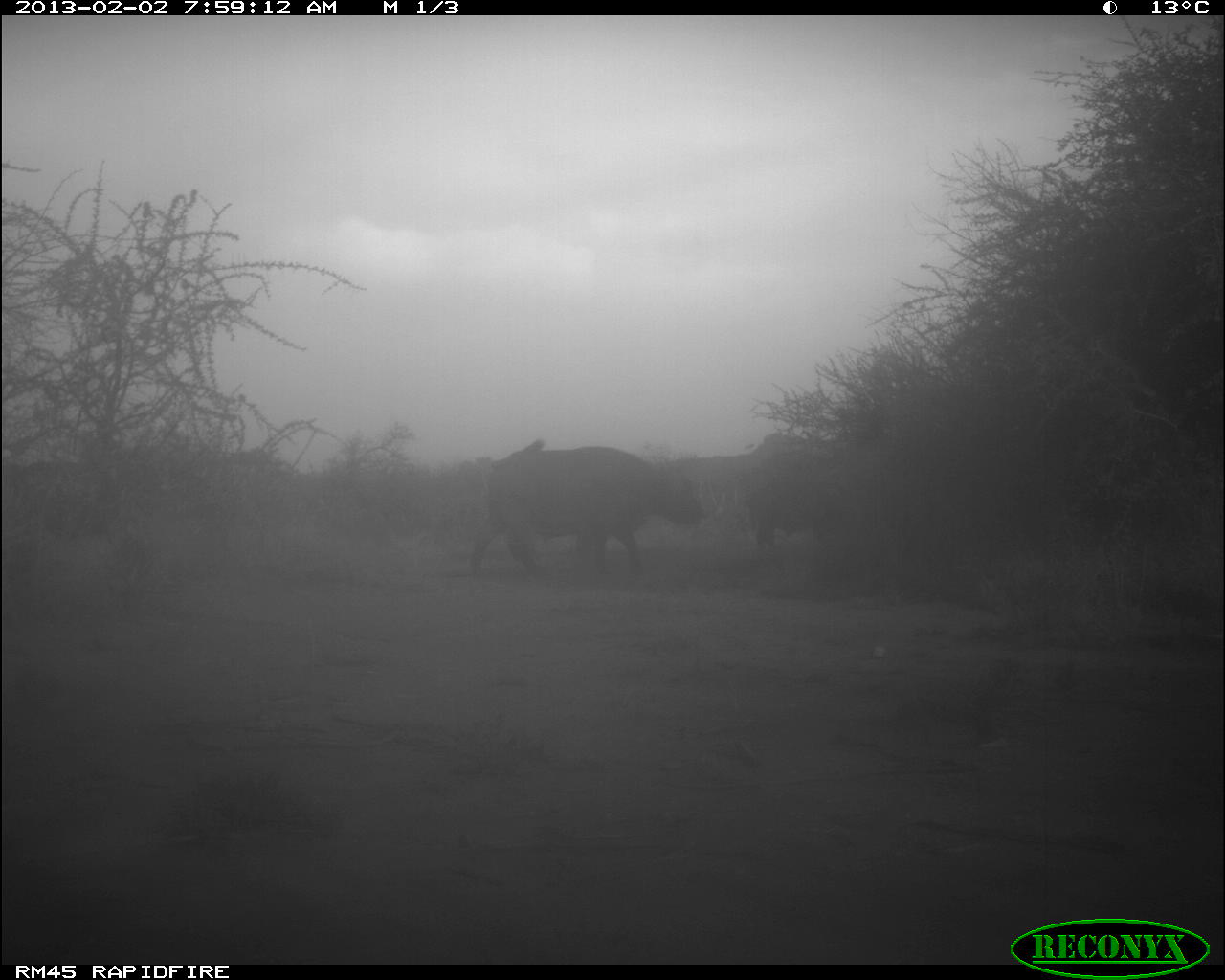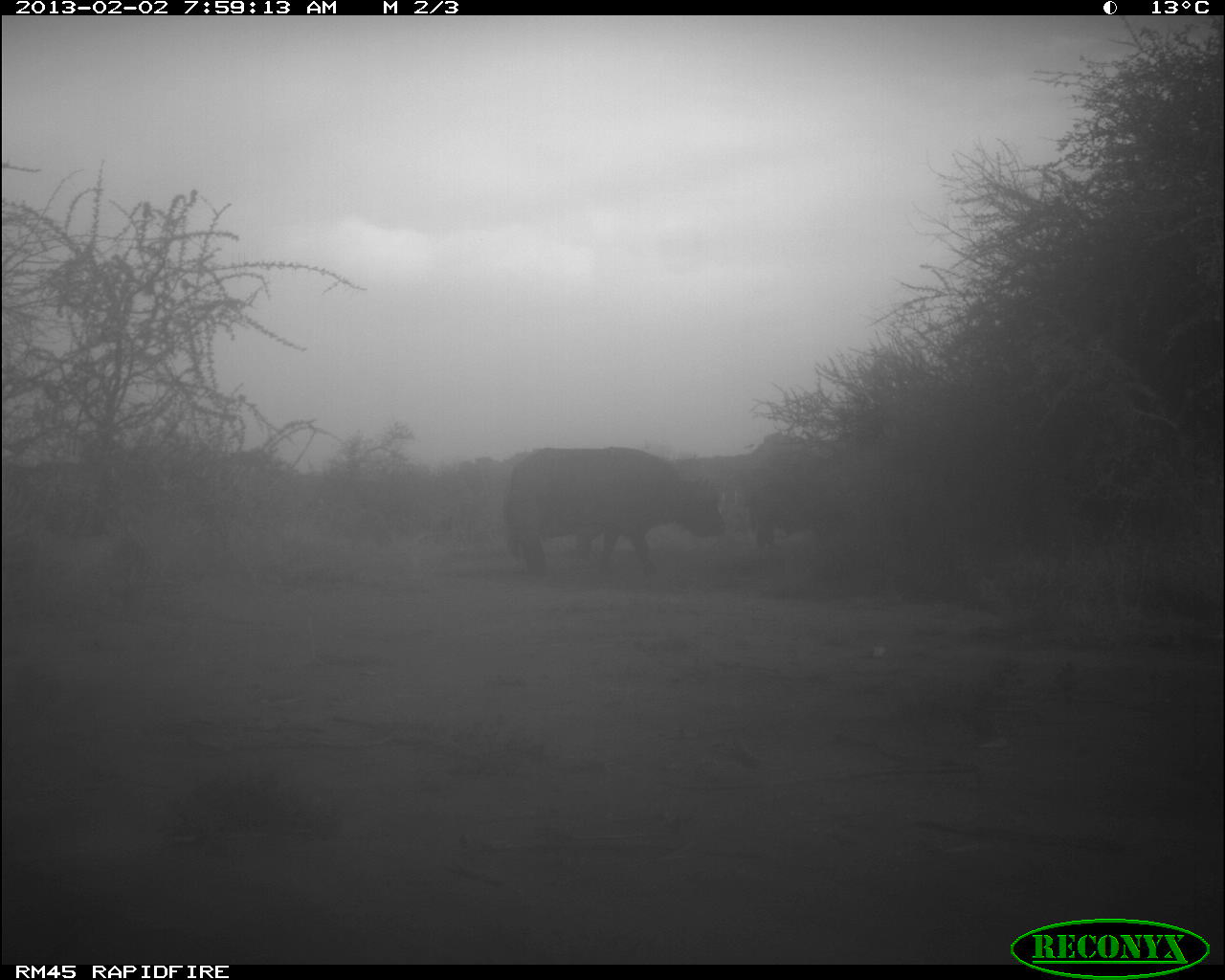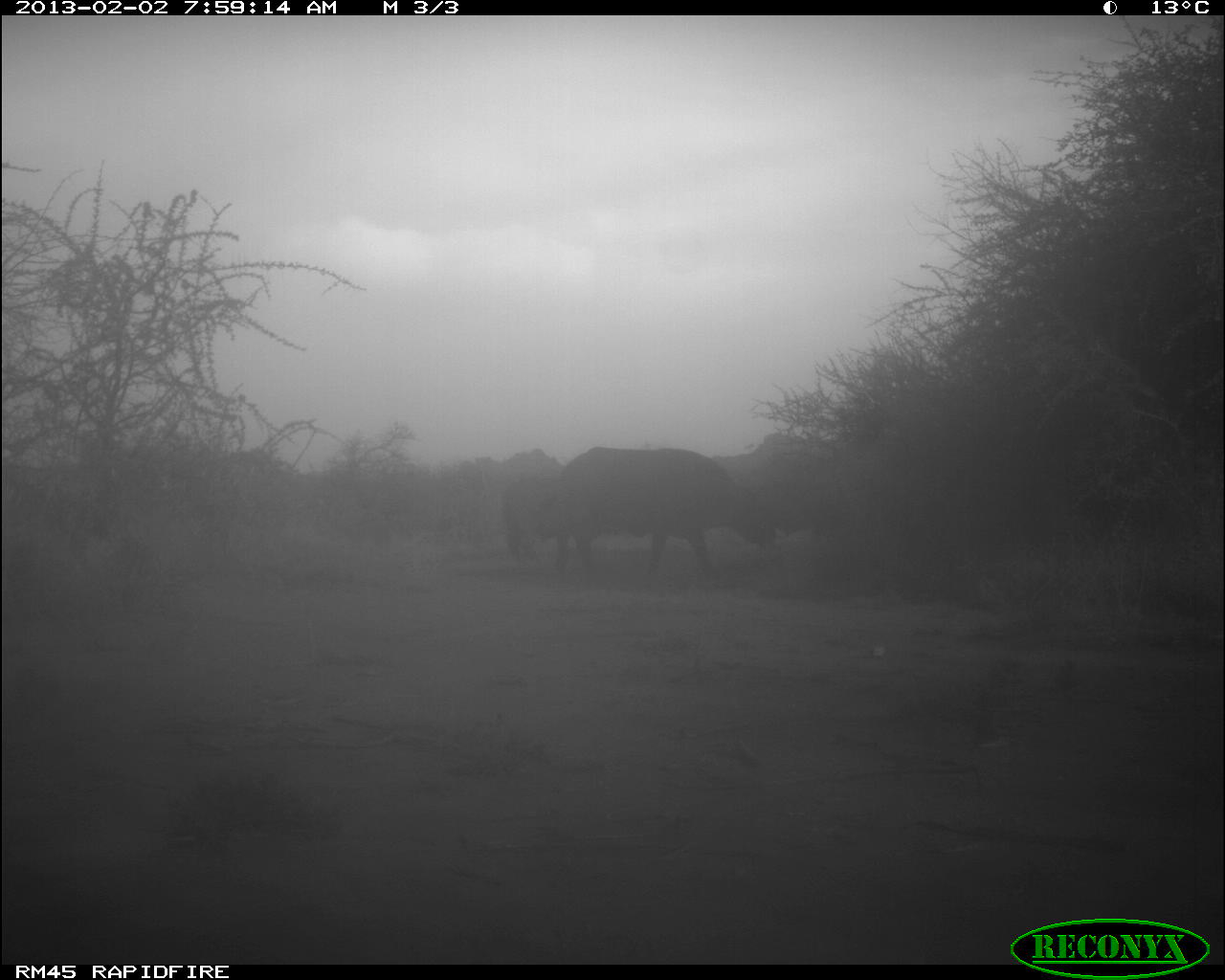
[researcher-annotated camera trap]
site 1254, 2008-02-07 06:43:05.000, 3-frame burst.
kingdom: Animalia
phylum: Chordata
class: Mammalia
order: Artiodactyla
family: Bovidae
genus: Madoqua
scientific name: Madoqua guentheri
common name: günther's dik-dik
Madoqua guentheri (günther's dik-dik), count 1.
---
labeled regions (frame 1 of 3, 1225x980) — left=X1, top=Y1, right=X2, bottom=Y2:
madoqua guentheri: left=464, top=424, right=716, bottom=588; left=735, top=444, right=844, bottom=549